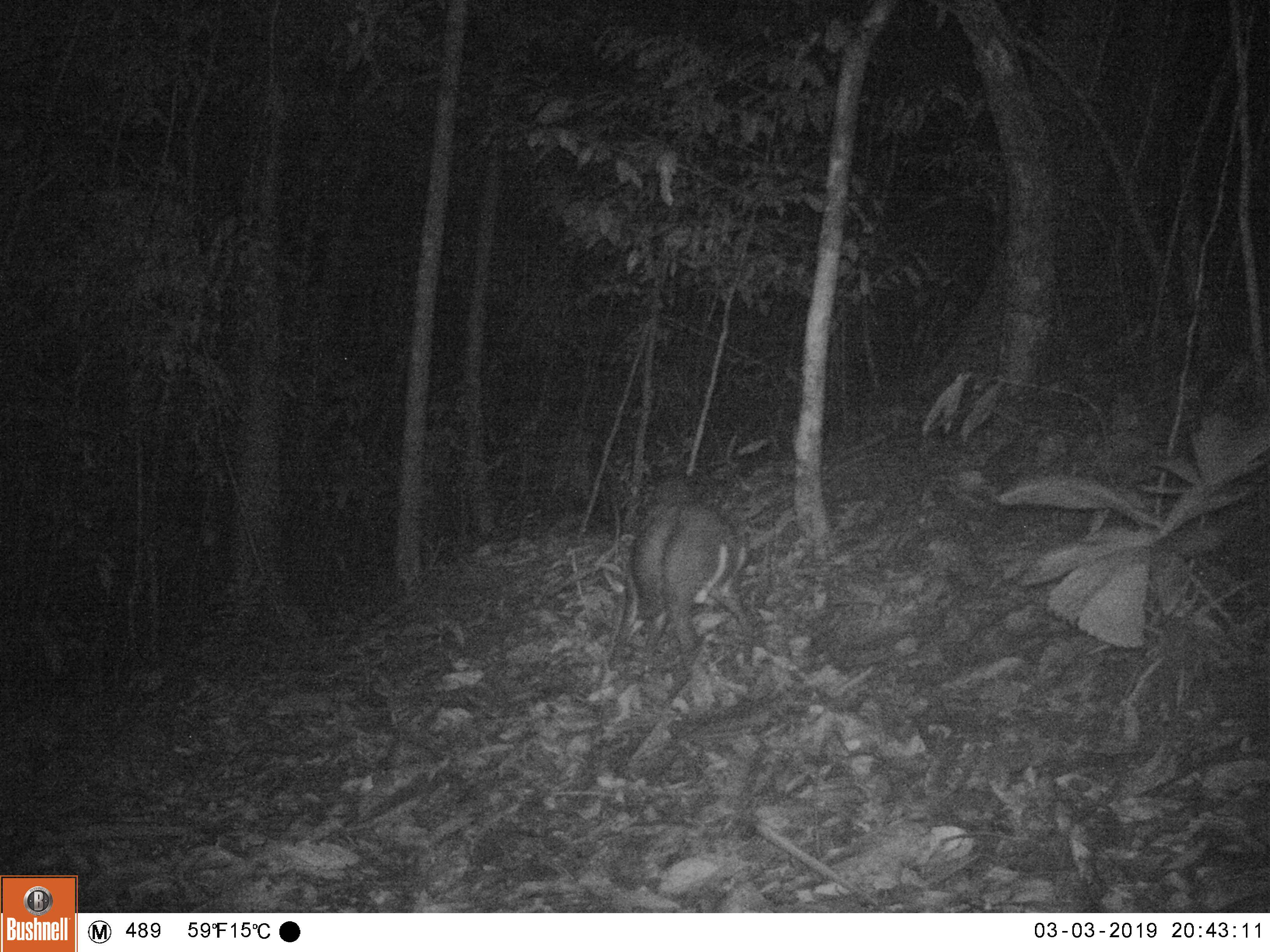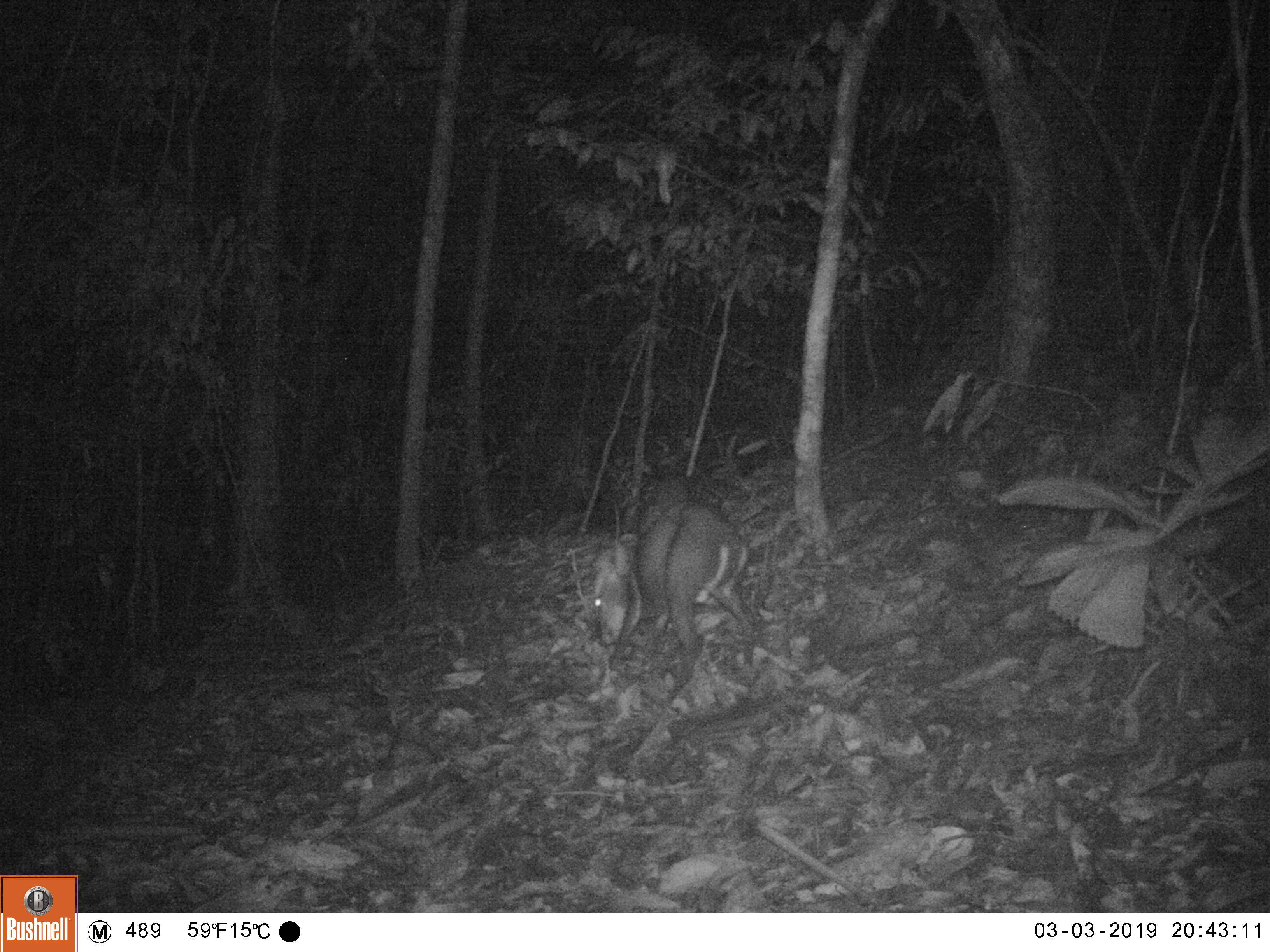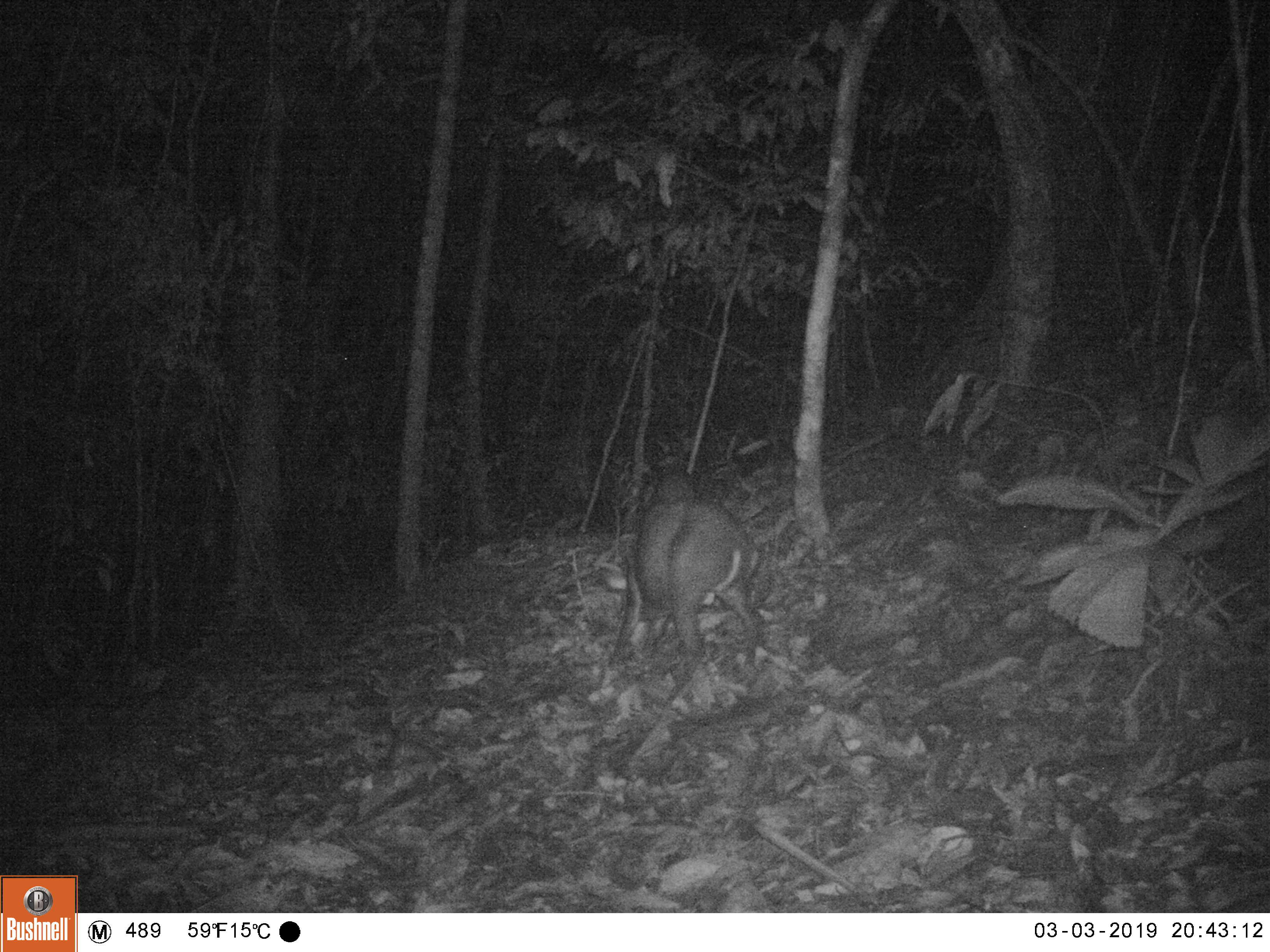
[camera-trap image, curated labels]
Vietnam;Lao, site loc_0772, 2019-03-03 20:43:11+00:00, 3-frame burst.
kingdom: Animalia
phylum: Chordata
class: Mammalia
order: Artiodactyla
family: Cervidae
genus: Muntiacus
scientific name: Muntiacus rooseveltorum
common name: roosevelt's muntjac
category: roosevelts muntjac group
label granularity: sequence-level